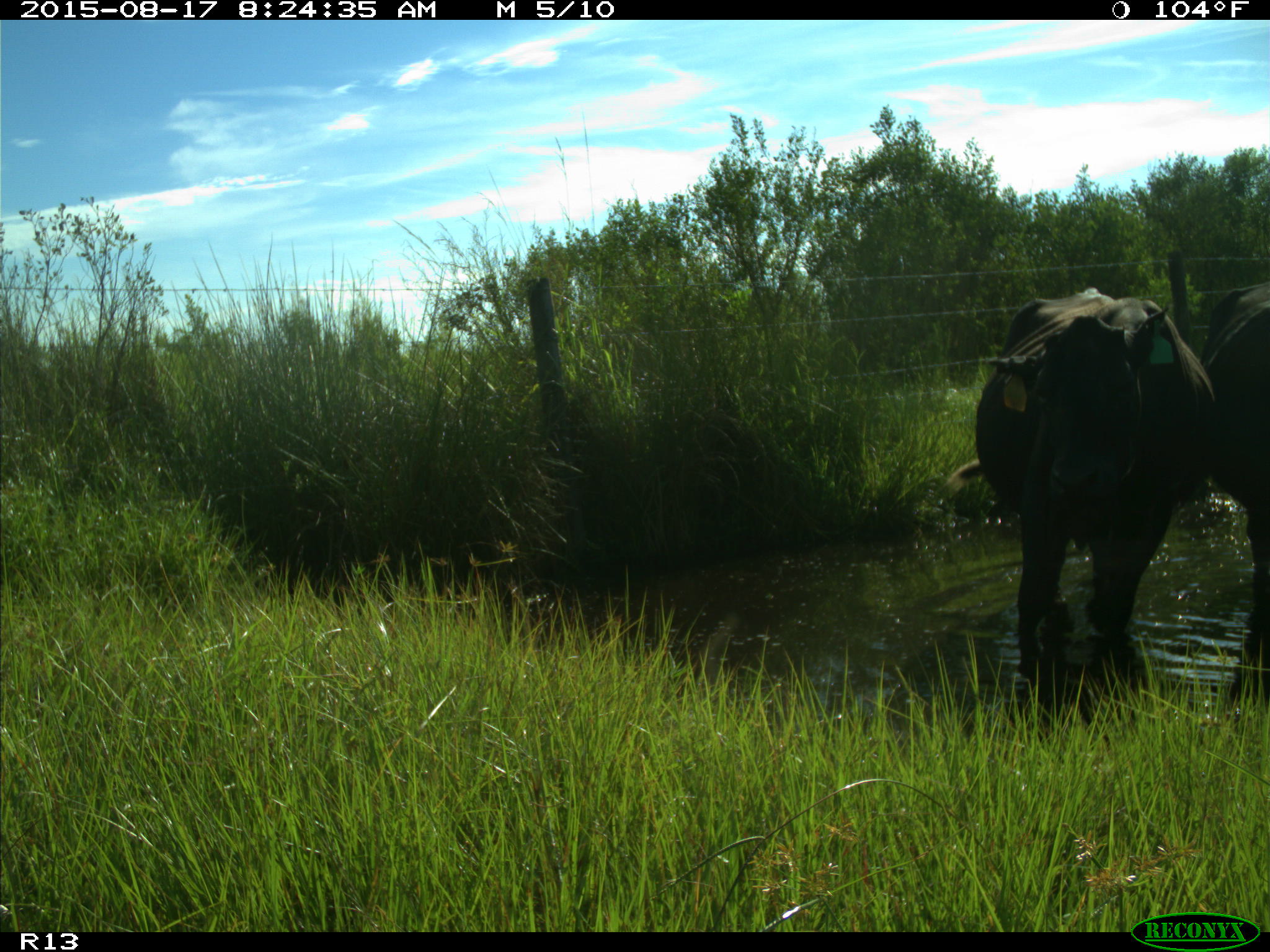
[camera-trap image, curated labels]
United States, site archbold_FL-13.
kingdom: Animalia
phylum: Chordata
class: Mammalia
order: Artiodactyla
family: Bovidae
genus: Bos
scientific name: Bos taurus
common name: domestic cow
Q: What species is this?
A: Bos taurus (domestic cow).